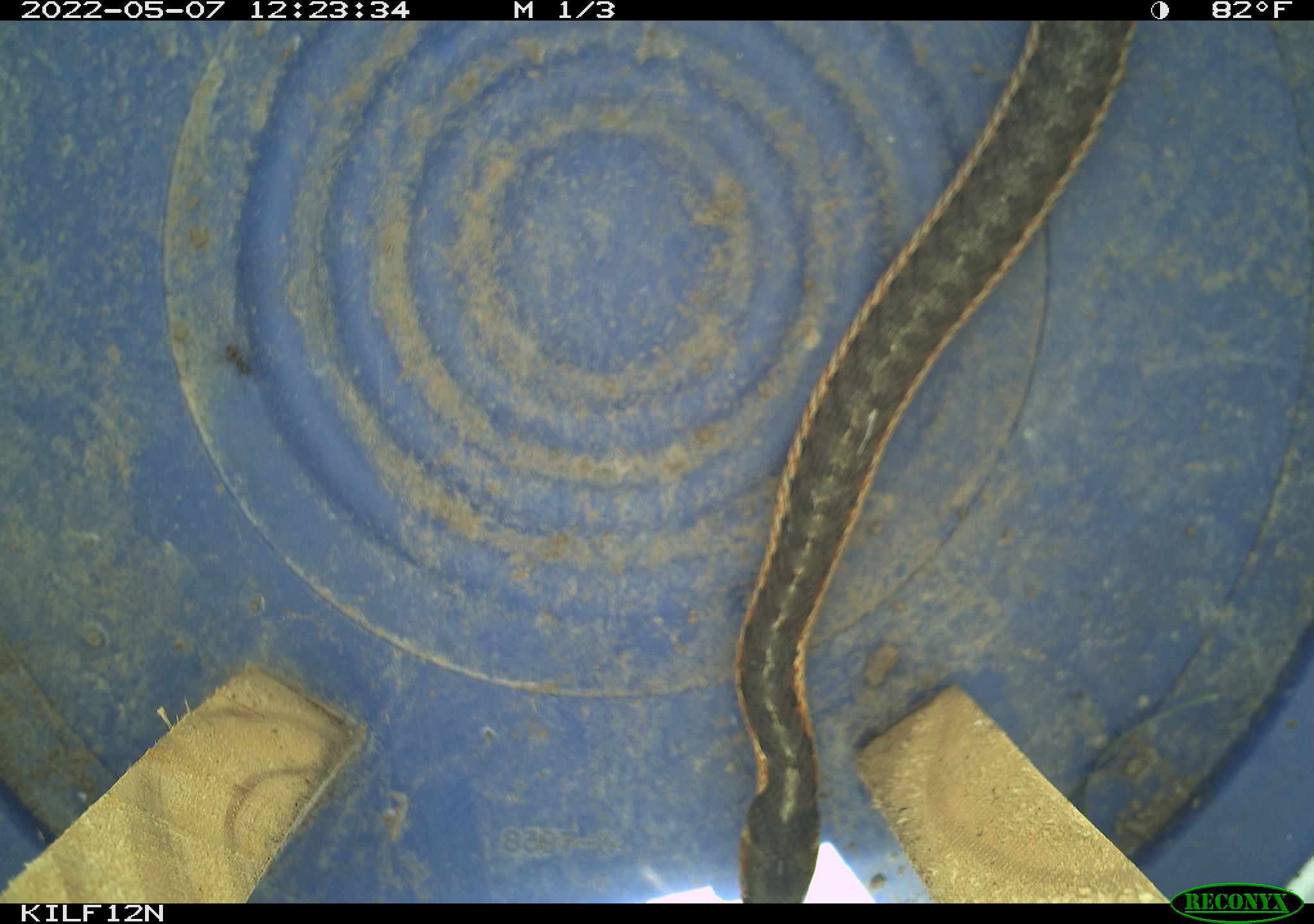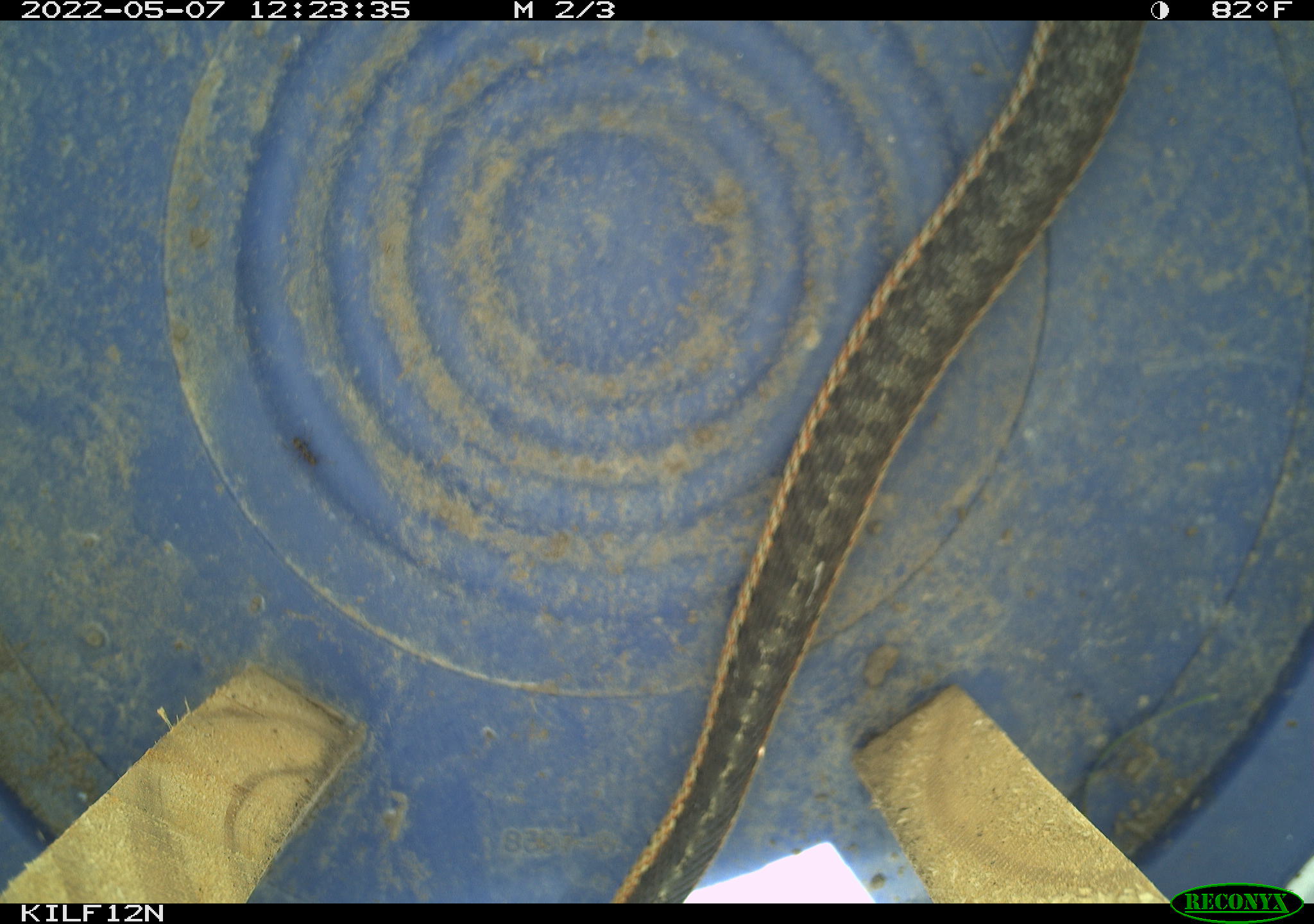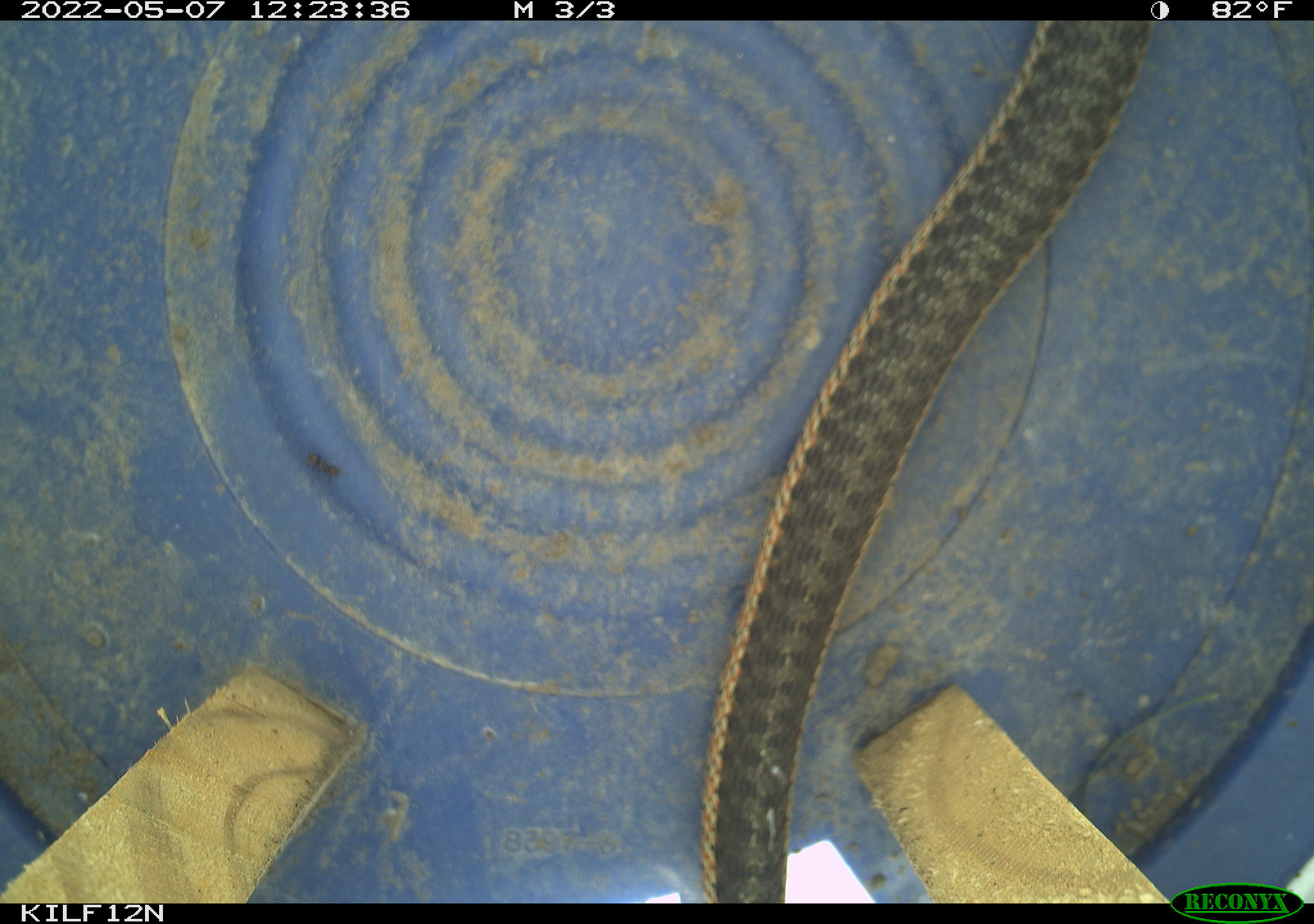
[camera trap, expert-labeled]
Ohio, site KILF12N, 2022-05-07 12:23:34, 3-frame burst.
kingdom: Animalia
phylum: Chordata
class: Reptilia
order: Squamata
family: Colubridae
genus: Thamnophis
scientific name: Thamnophis sirtalis sirtalis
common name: eastern gartersnake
Eastern gartersnake (Thamnophis sirtalis sirtalis).